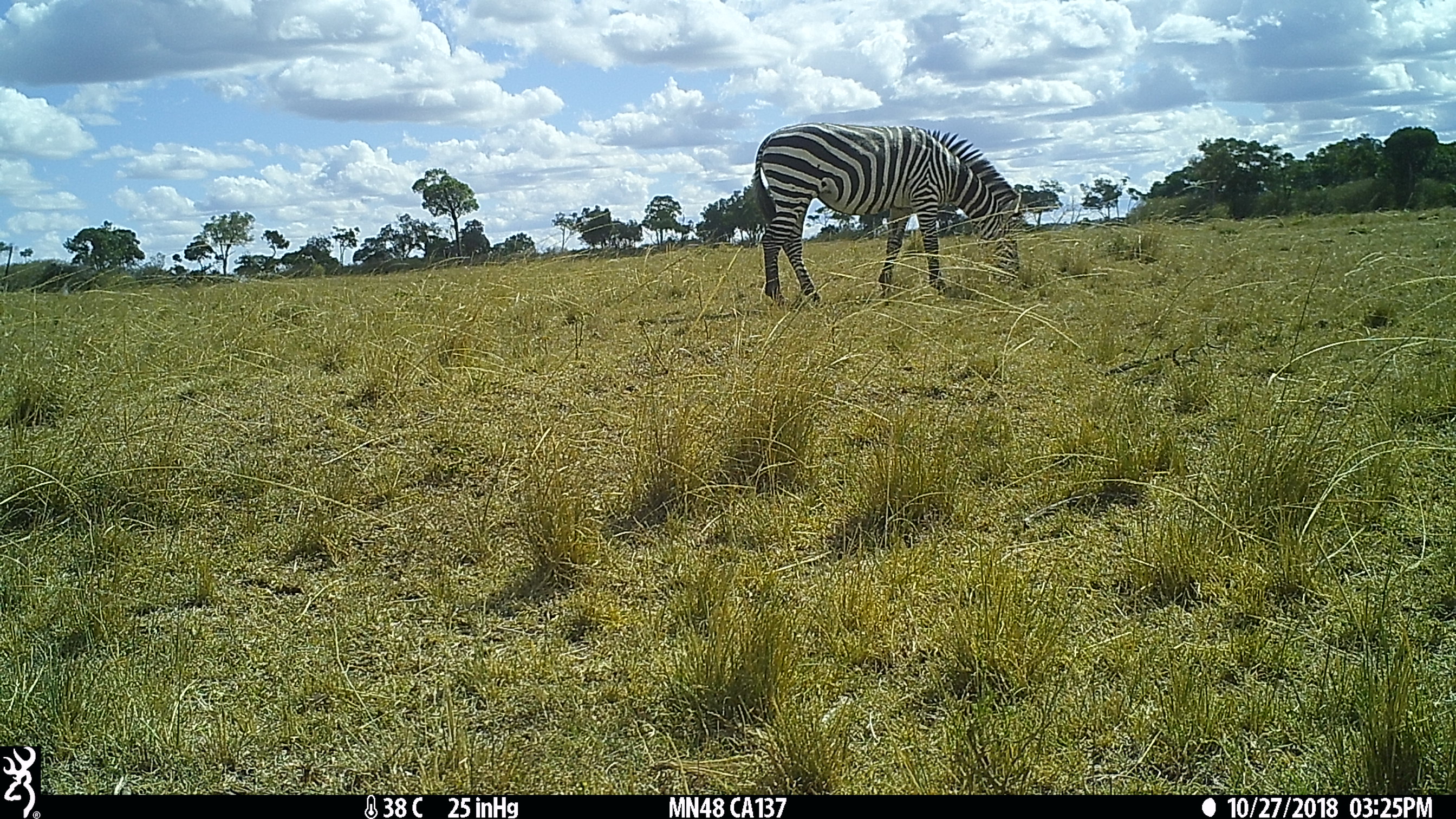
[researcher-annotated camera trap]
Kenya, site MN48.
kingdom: Animalia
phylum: Chordata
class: Mammalia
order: Perissodactyla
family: Equidae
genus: Equus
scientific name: Equus quagga burchellii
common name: burchell's zebra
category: zebra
Zebra (burchell's zebra) (Equus quagga burchellii).